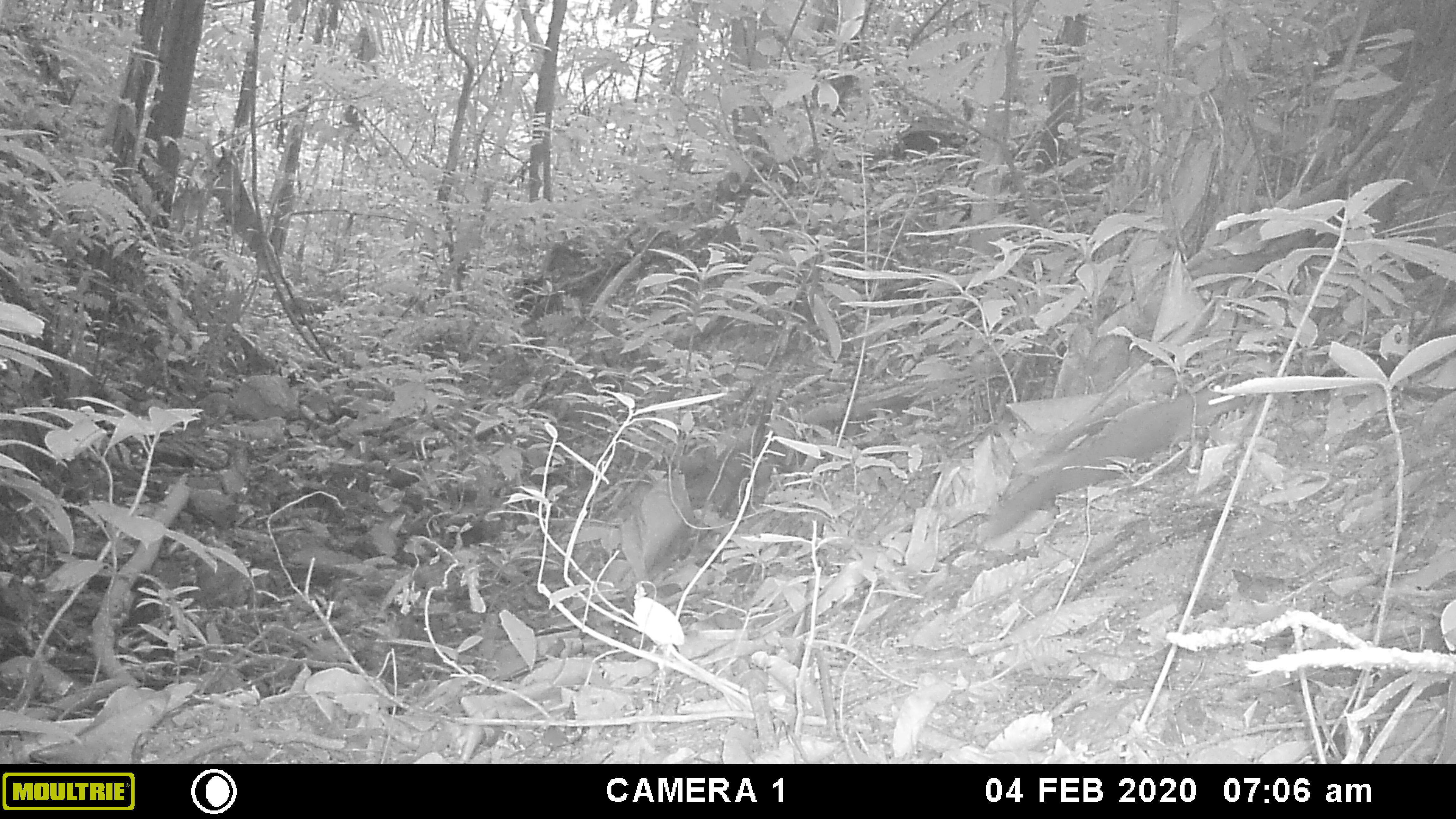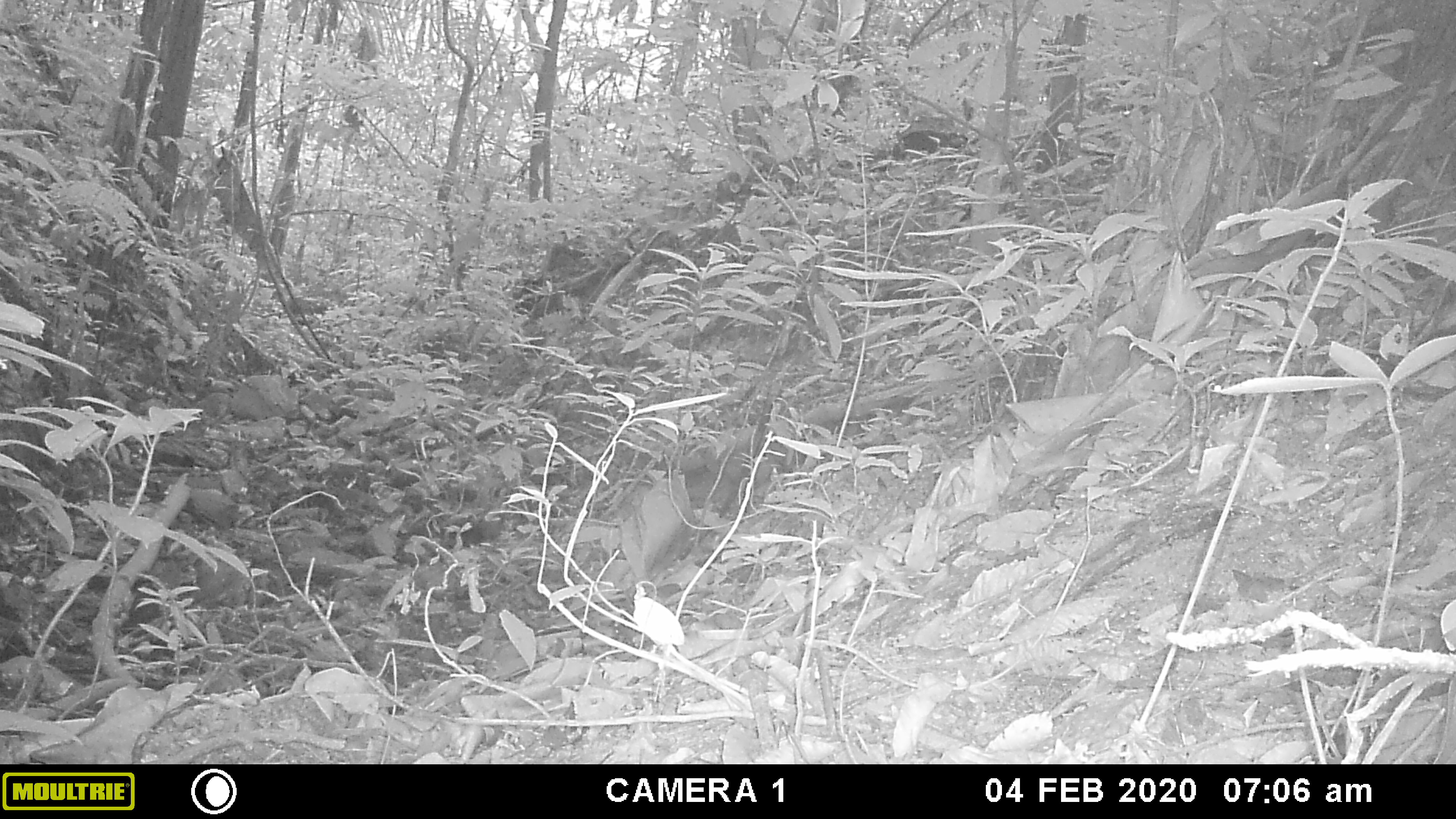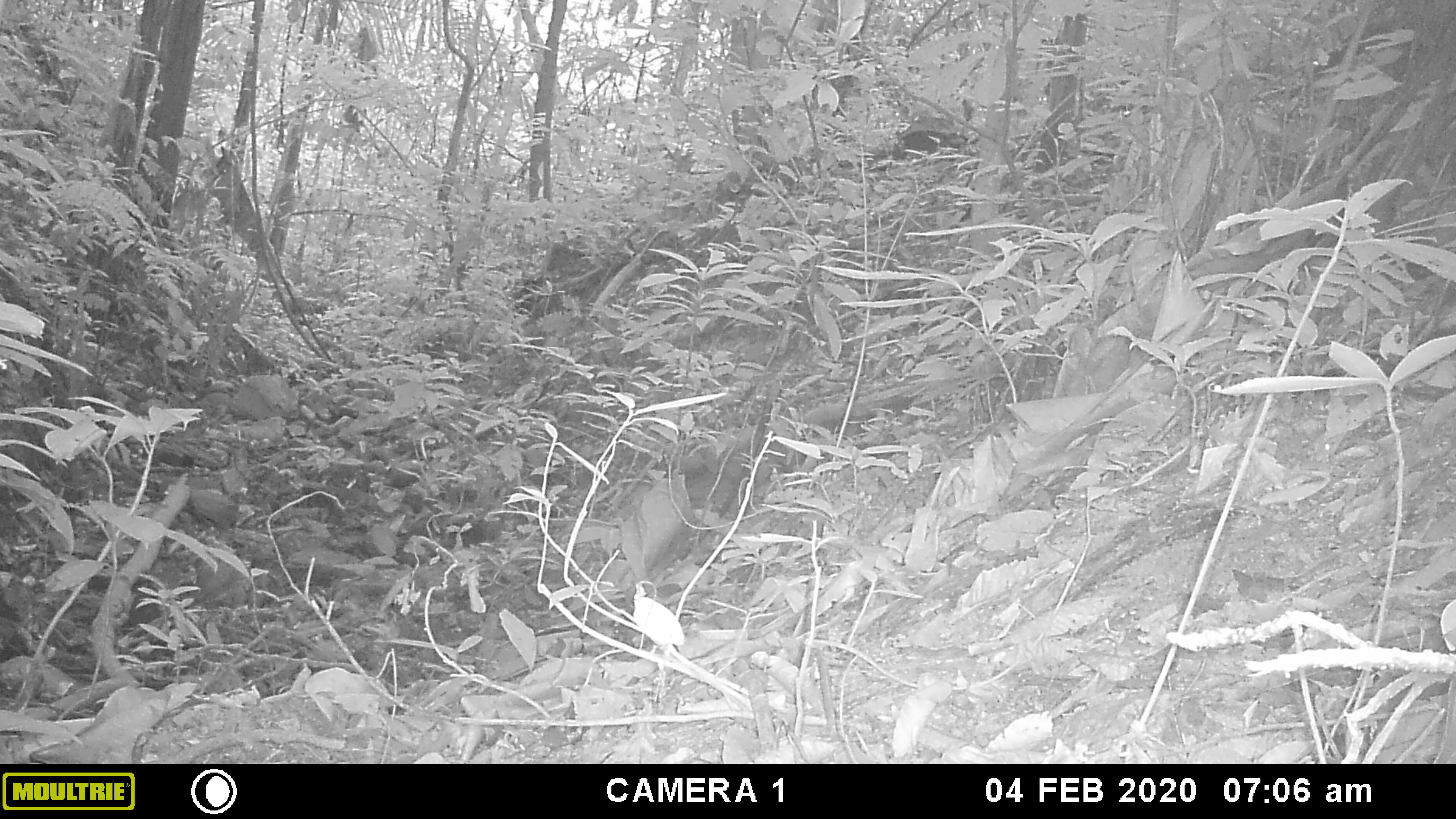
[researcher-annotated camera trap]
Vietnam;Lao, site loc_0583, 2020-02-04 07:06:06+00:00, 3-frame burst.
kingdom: Animalia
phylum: Chordata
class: Mammalia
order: Carnivora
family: Mustelidae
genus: Mustela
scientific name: Mustela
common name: weasel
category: unidentified weasel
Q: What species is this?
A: Unidentified weasel (weasel) (Mustela).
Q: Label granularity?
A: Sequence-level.